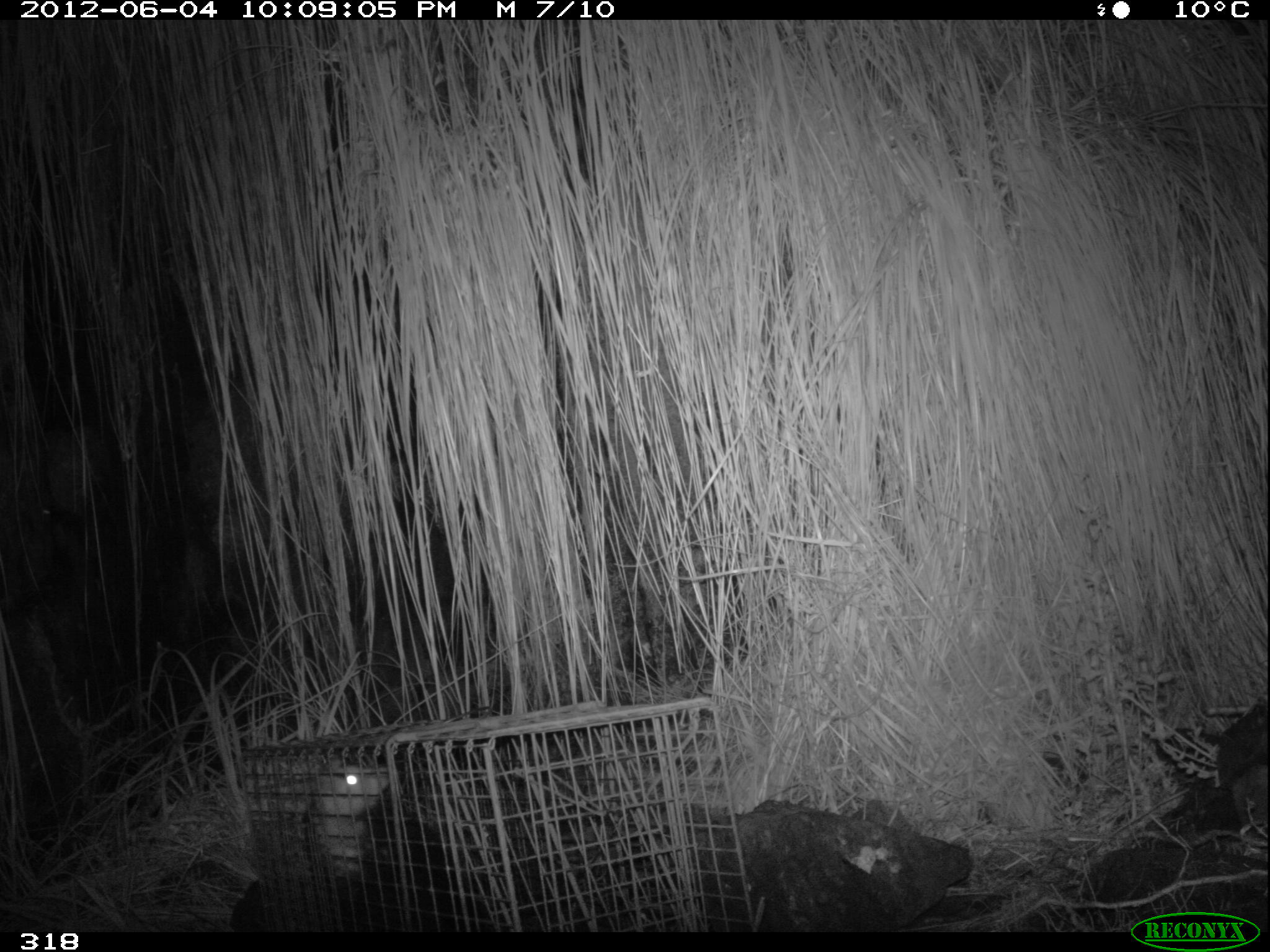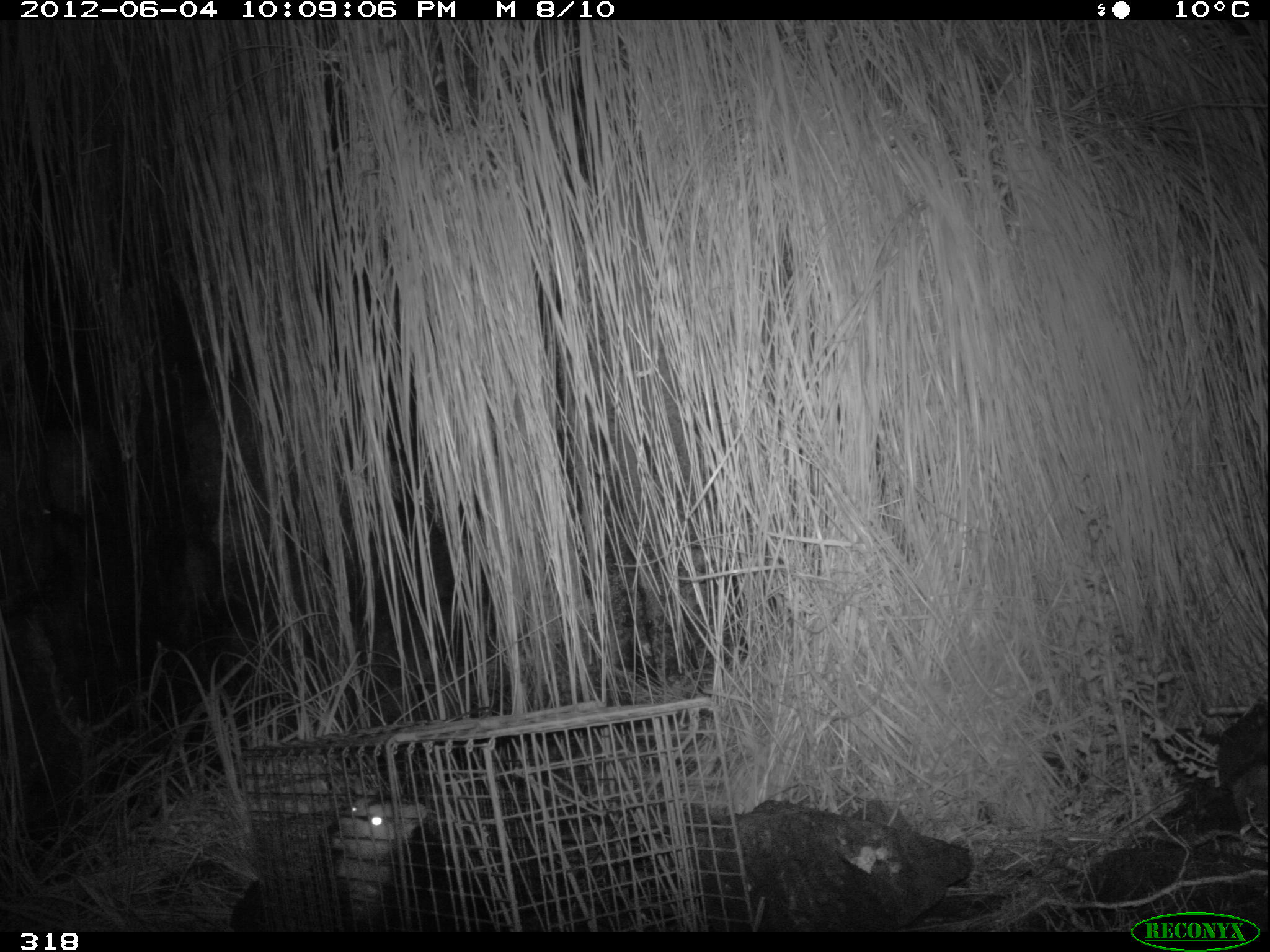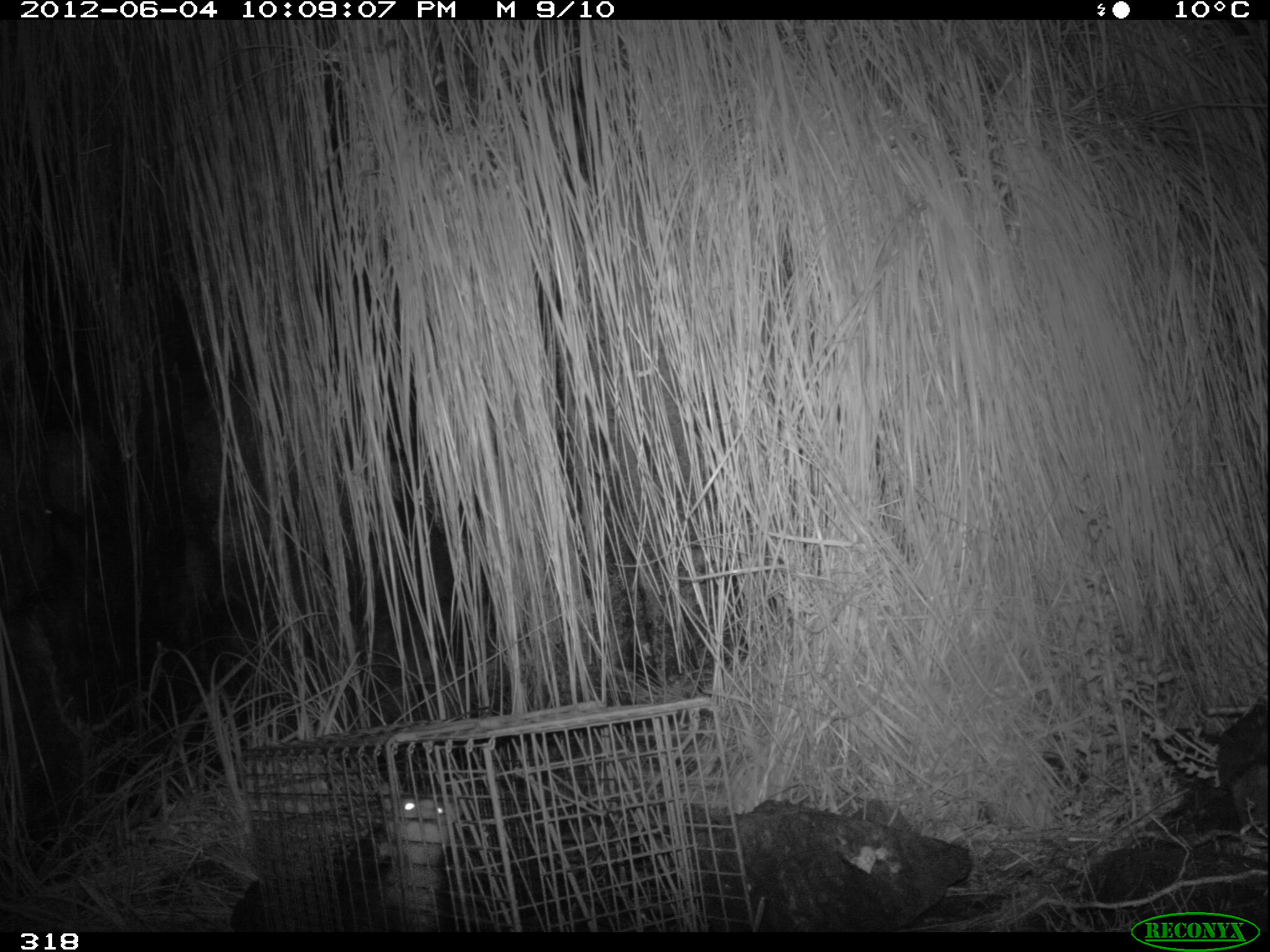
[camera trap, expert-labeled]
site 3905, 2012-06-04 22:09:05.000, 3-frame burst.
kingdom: Animalia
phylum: Chordata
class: Mammalia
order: Didelphimorphia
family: Didelphidae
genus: Didelphis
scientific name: Didelphis pernigra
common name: andean white-eared opossum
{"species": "Didelphis pernigra (andean white-eared opossum)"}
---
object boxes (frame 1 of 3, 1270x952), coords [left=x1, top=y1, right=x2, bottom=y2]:
didelphis pernigra: [left=297, top=756, right=489, bottom=934]